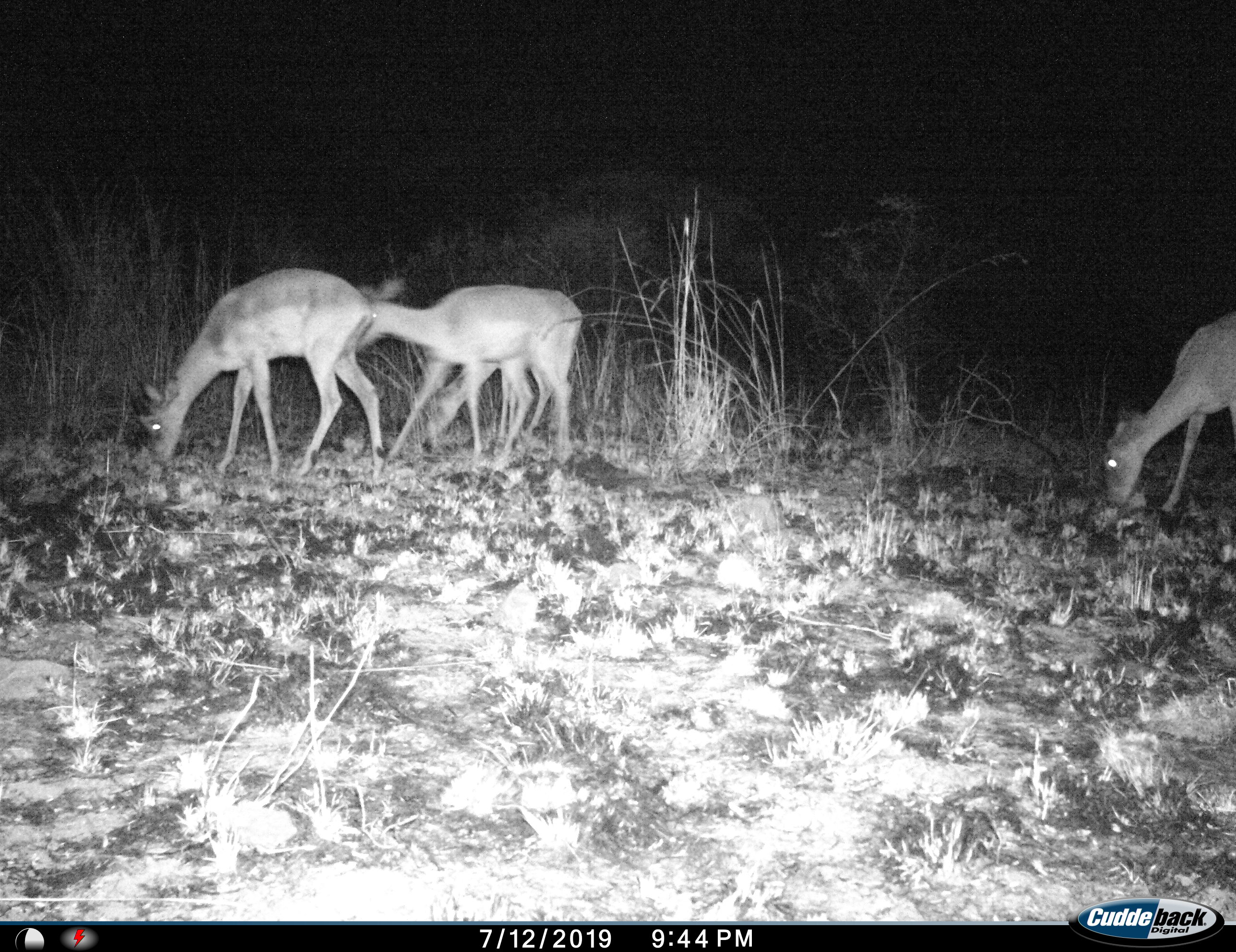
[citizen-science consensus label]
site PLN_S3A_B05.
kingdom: Animalia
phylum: Chordata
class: Mammalia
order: Artiodactyla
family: Bovidae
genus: Aepyceros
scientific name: Aepyceros melampus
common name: impala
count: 4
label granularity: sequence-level